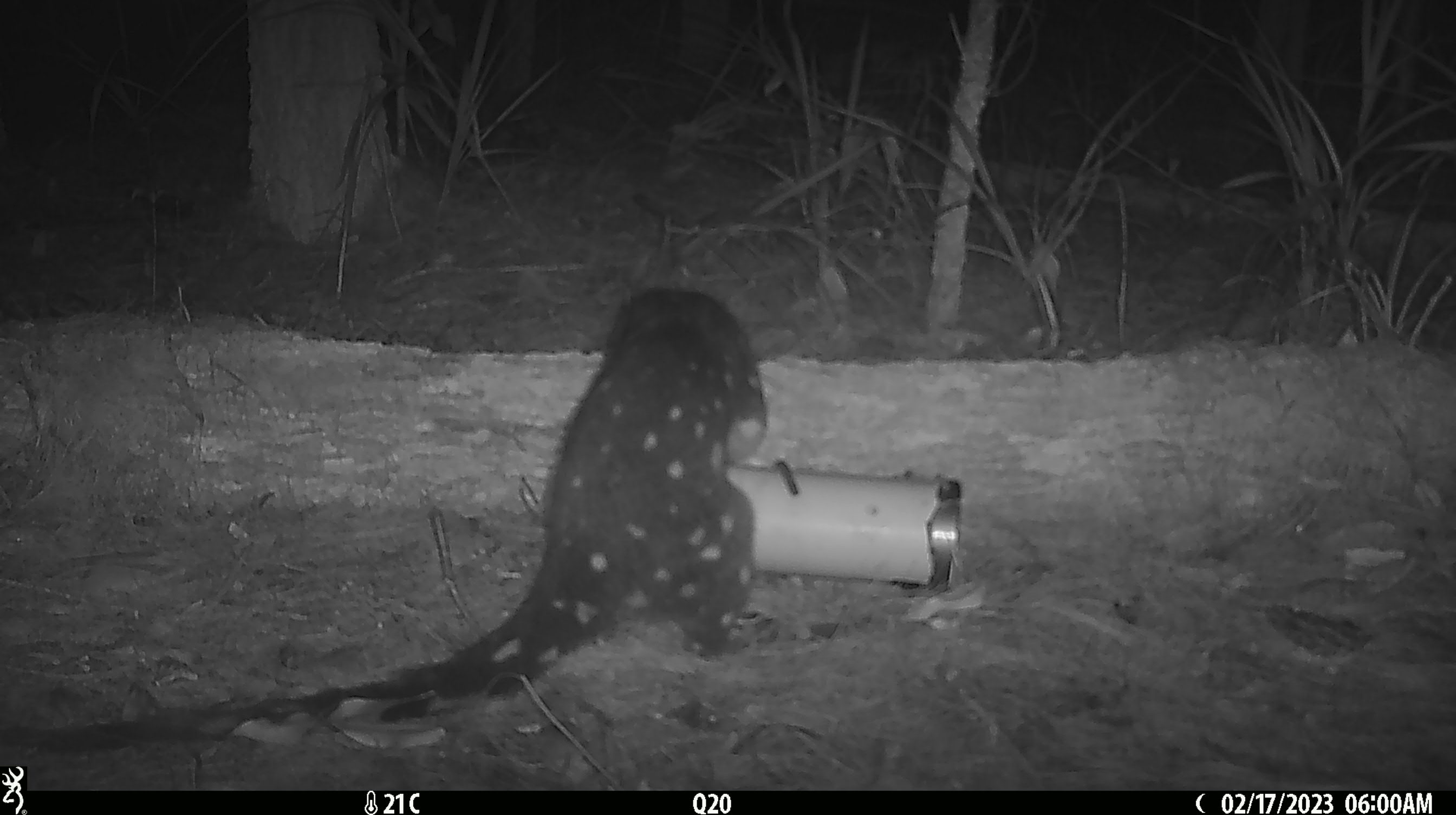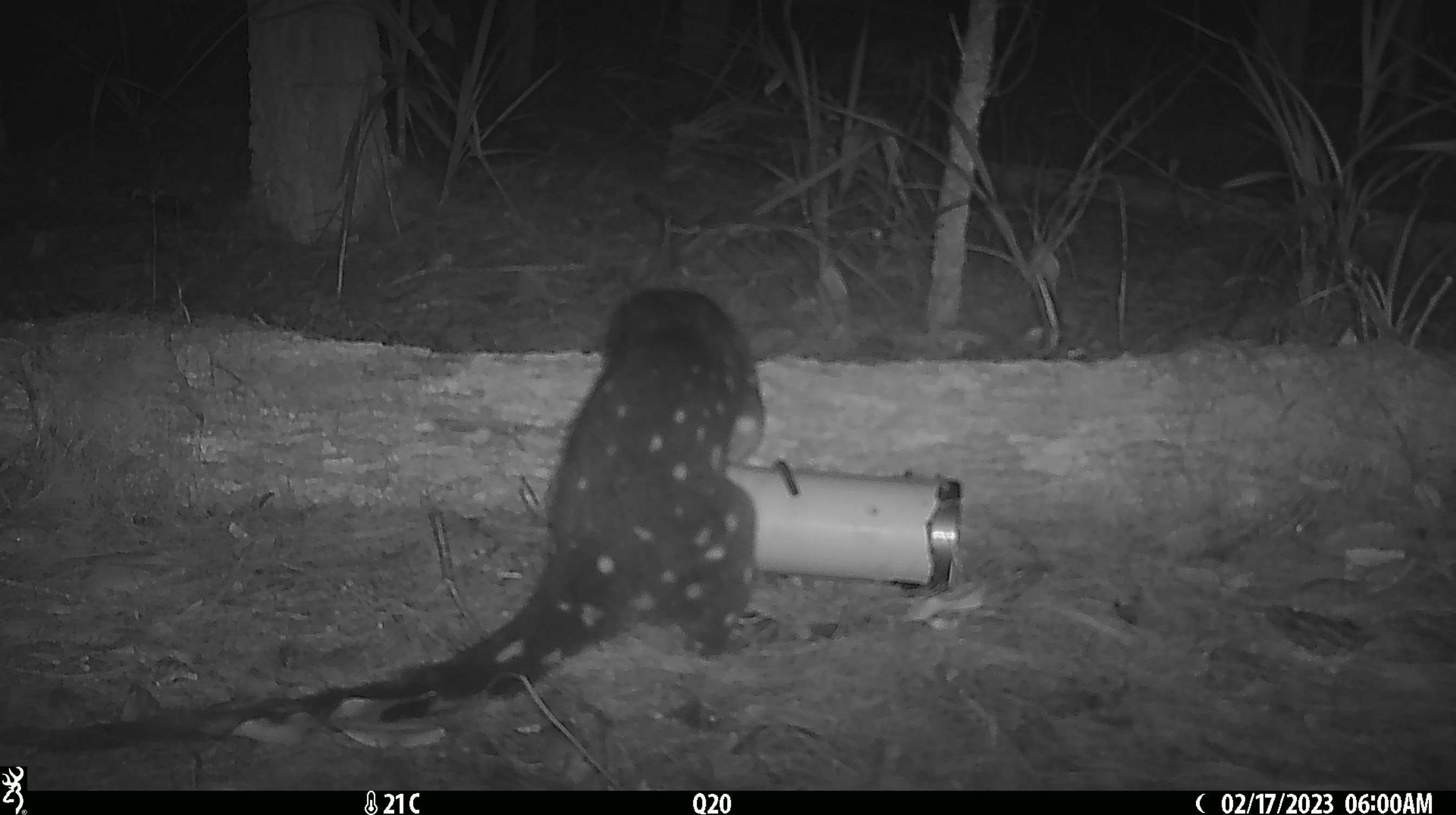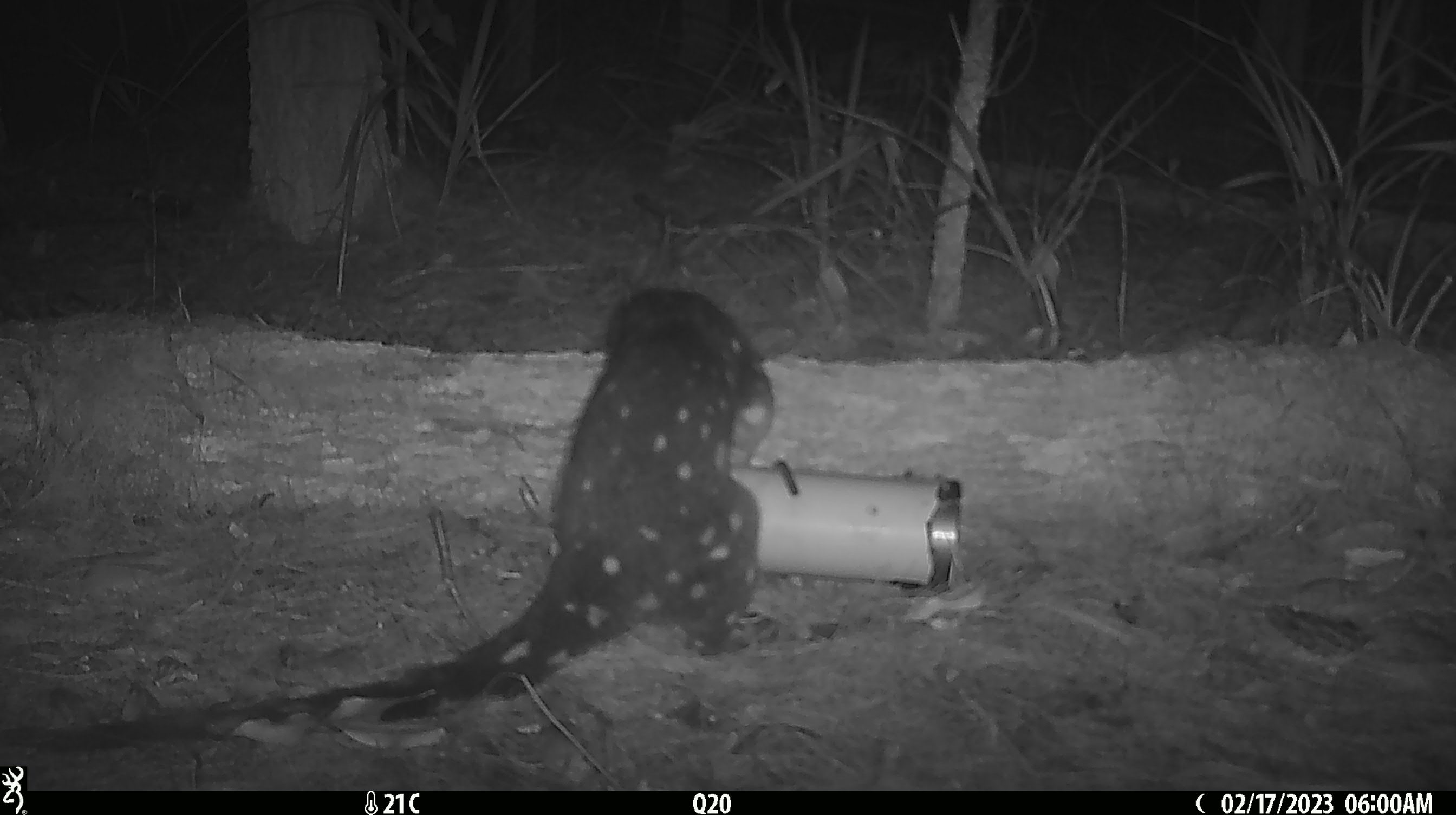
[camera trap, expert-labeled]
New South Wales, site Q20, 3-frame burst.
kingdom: Animalia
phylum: Chordata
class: Mammalia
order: Dasyuromorphia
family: Dasyuridae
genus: Dasyurus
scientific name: Dasyurus maculatus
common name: spotted-tailed quoll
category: quoll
Quoll (spotted-tailed quoll) (Dasyurus maculatus).